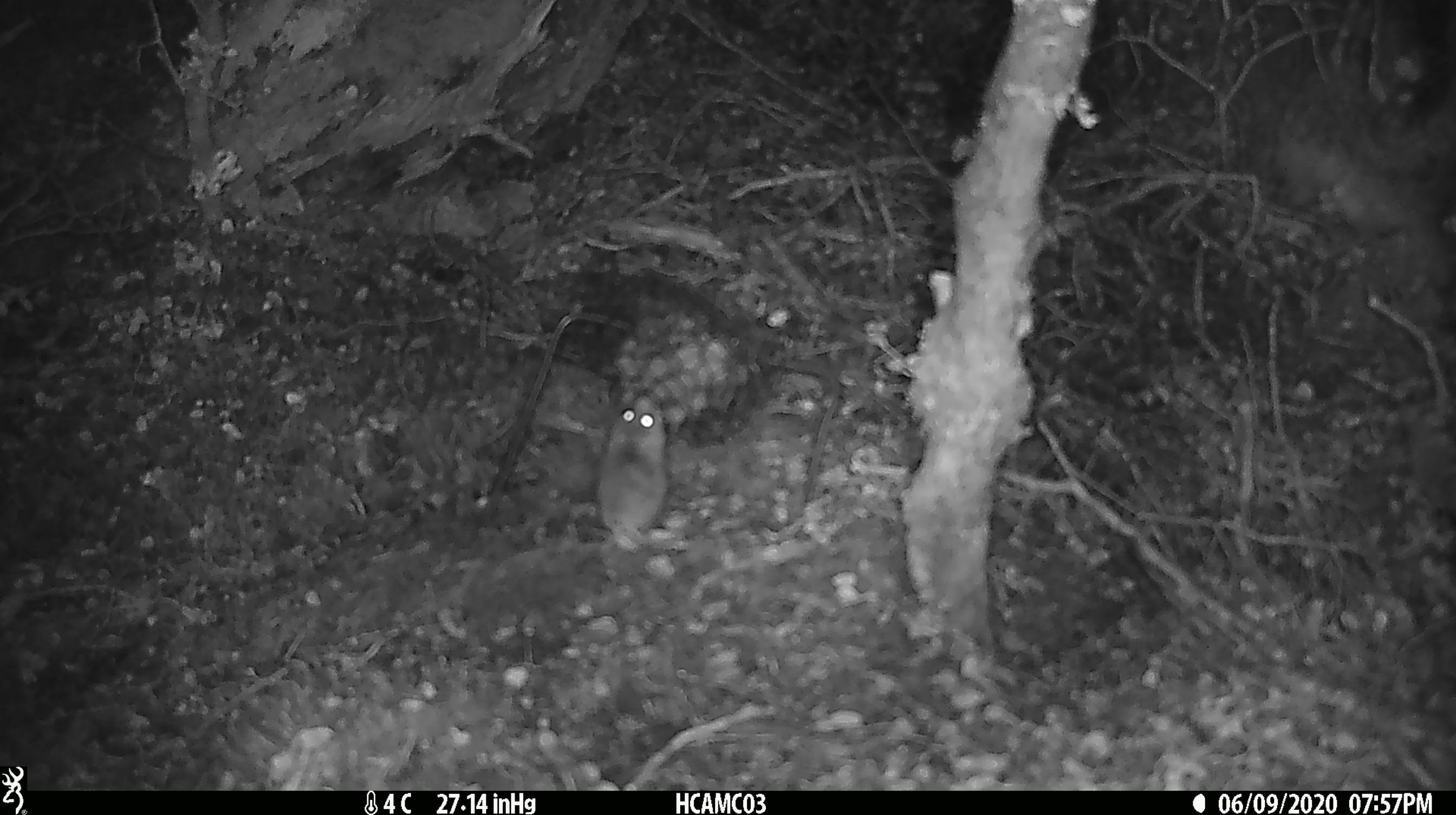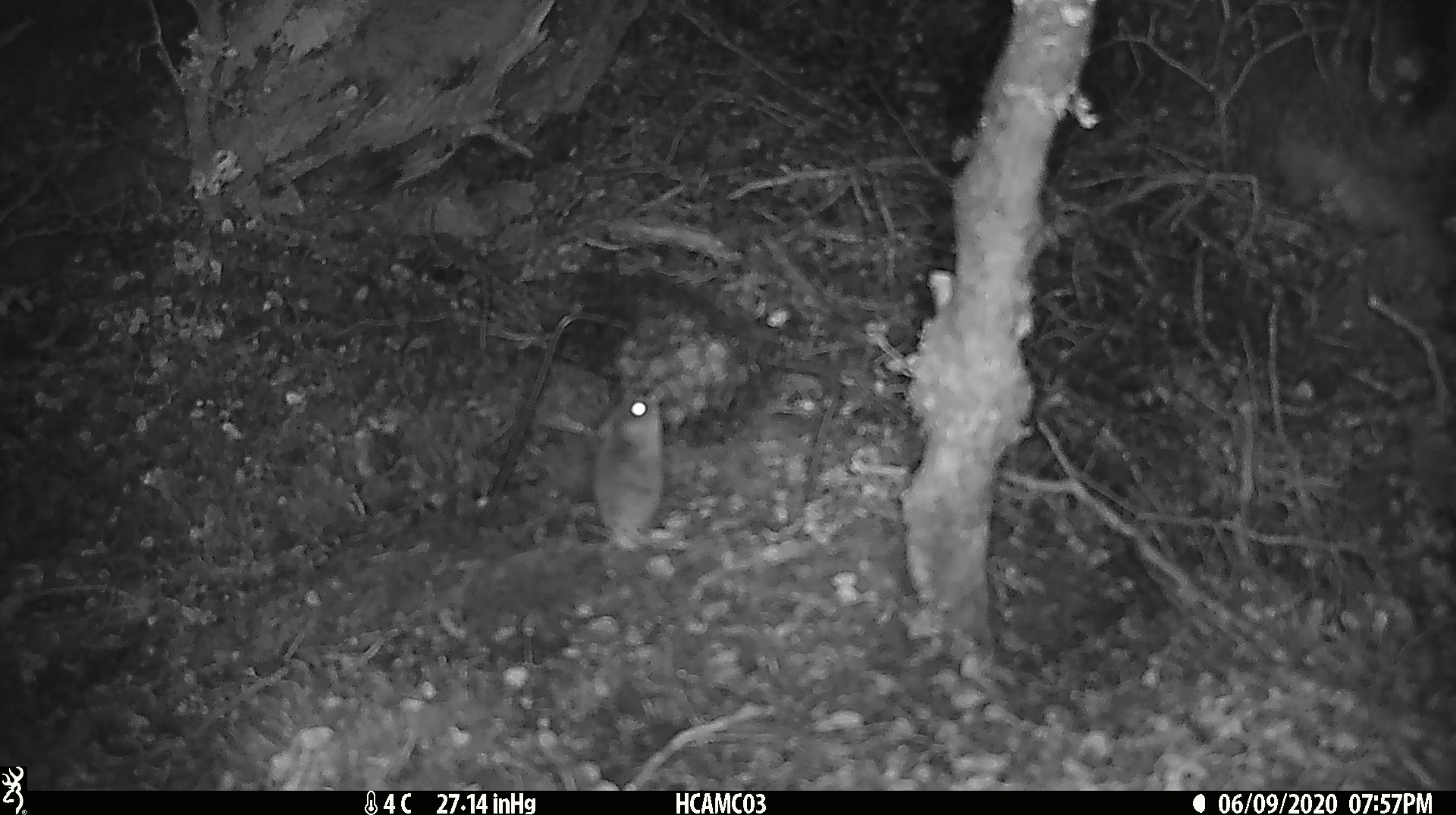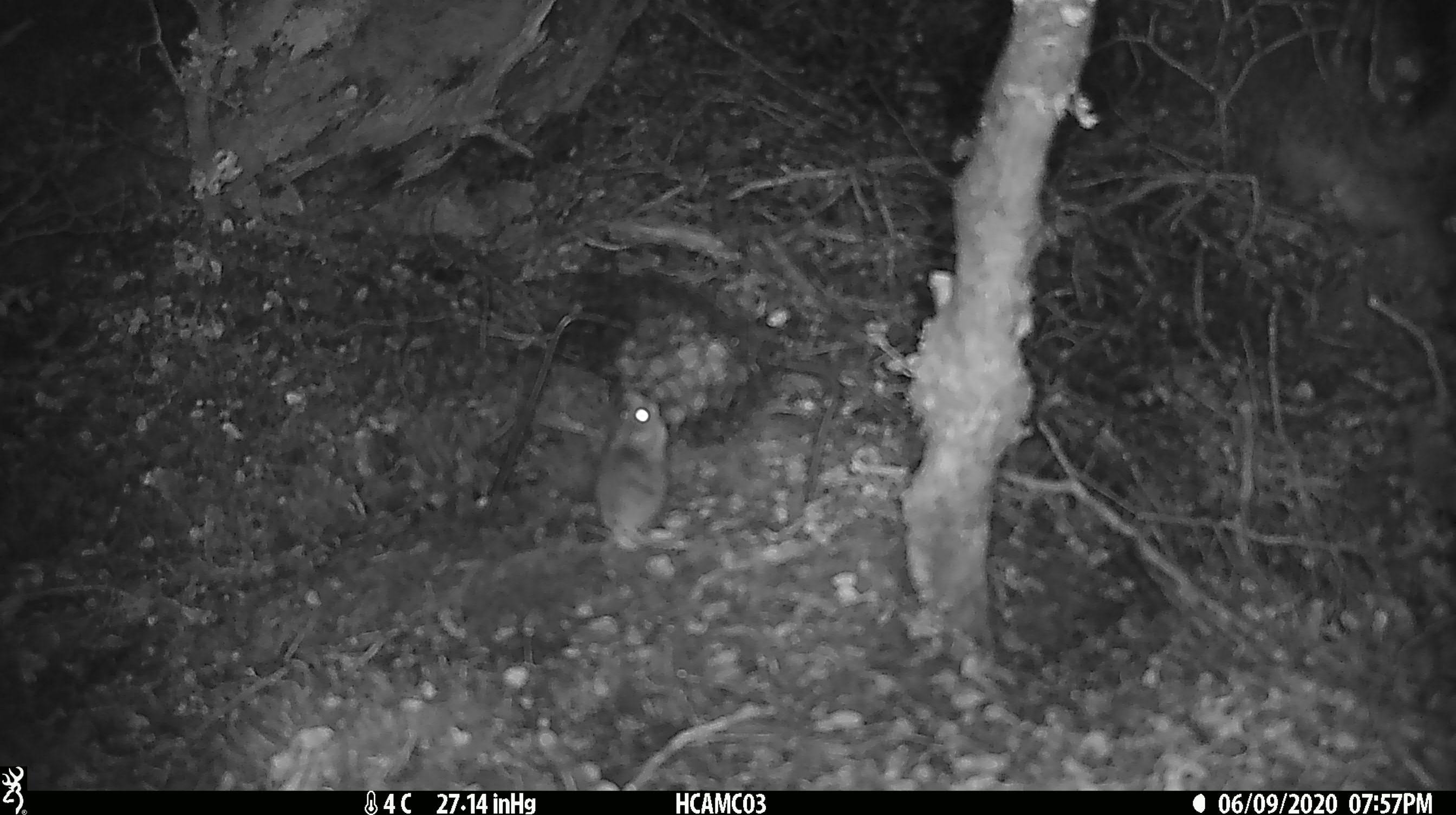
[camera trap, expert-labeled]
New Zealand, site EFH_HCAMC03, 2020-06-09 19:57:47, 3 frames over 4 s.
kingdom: Animalia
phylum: Chordata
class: Mammalia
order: Rodentia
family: Muridae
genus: Mus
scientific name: Mus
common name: mouse